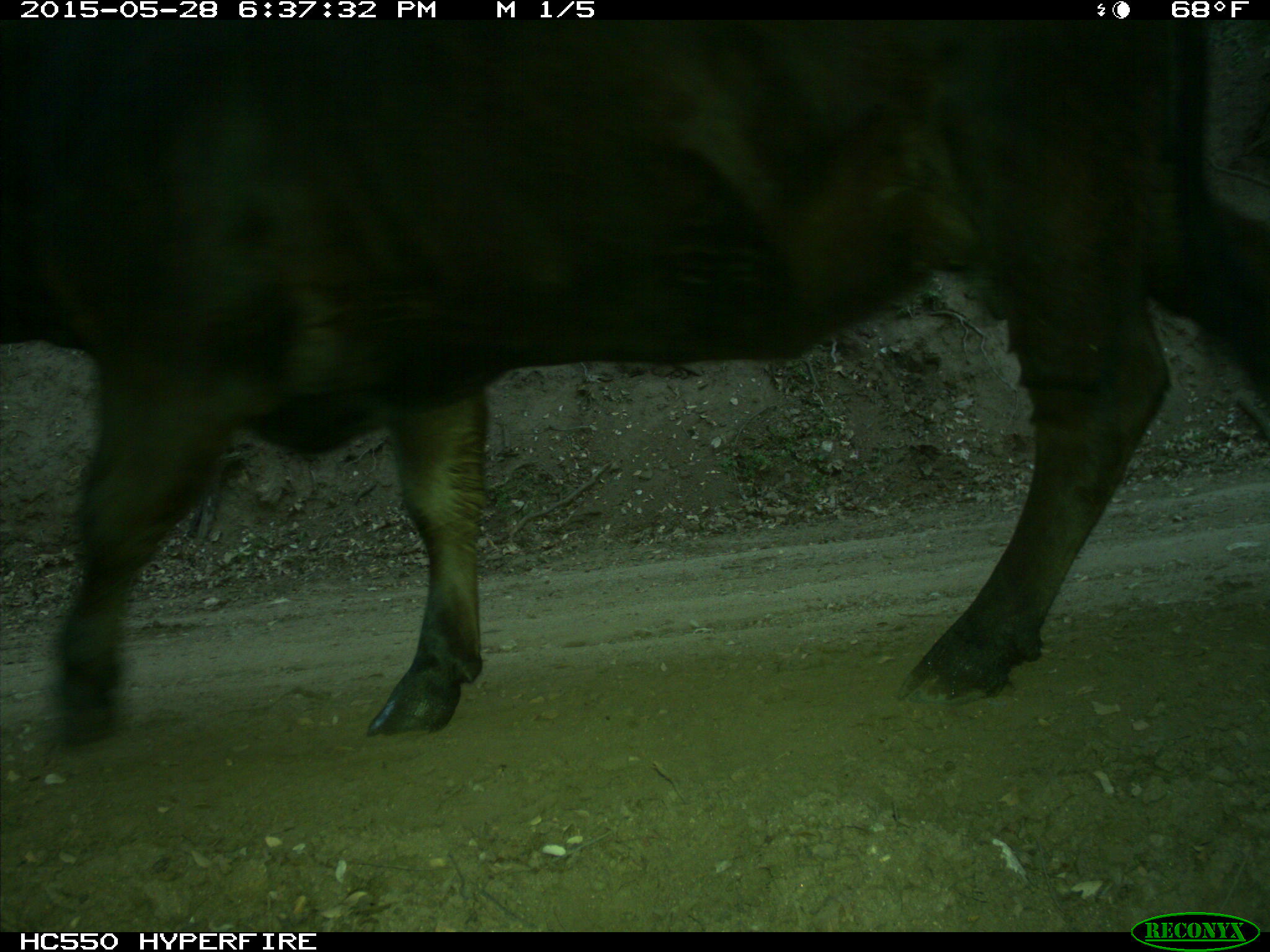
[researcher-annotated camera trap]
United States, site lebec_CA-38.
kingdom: Animalia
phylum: Chordata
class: Mammalia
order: Artiodactyla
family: Bovidae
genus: Bos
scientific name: Bos taurus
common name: domestic cow